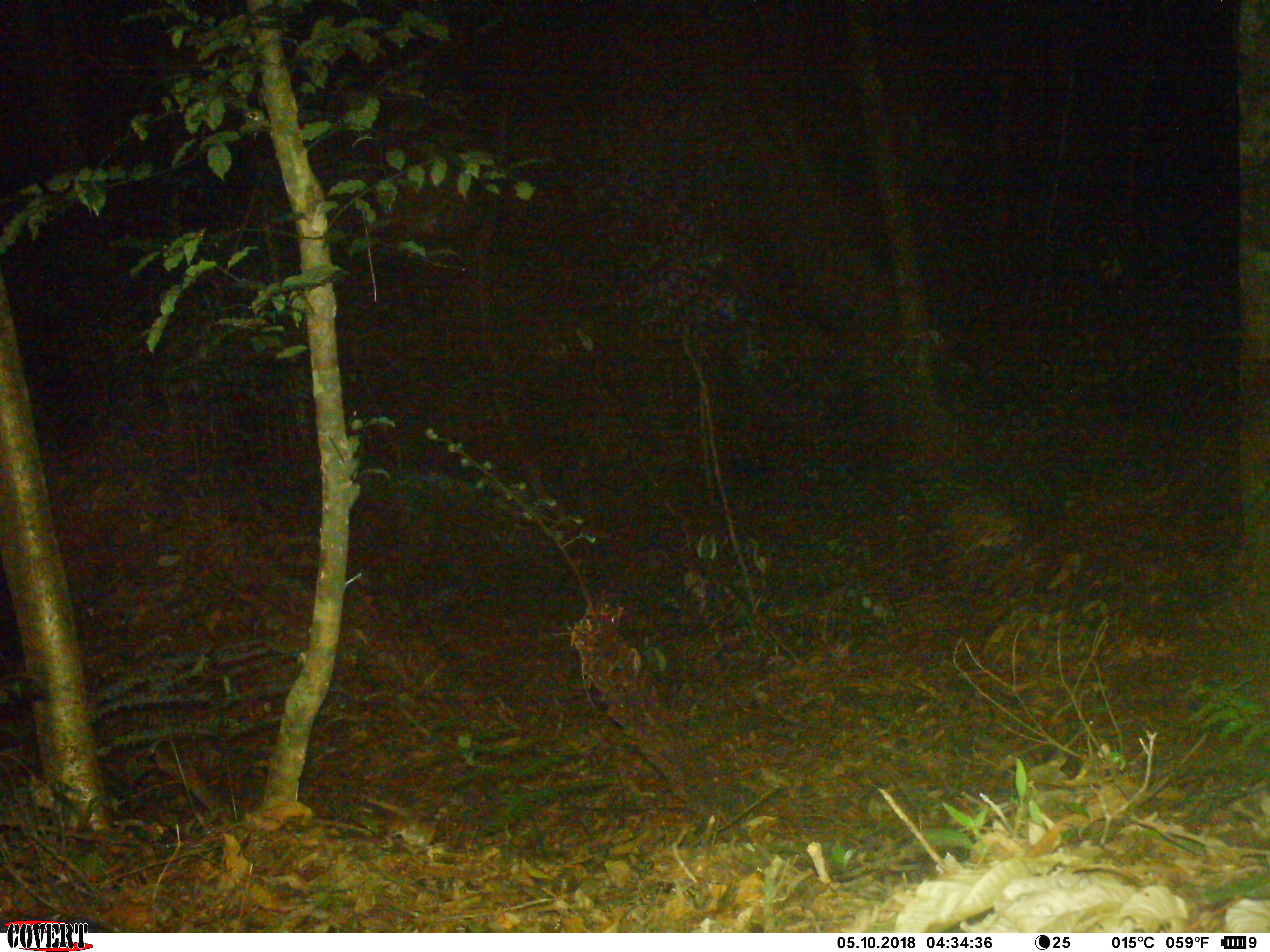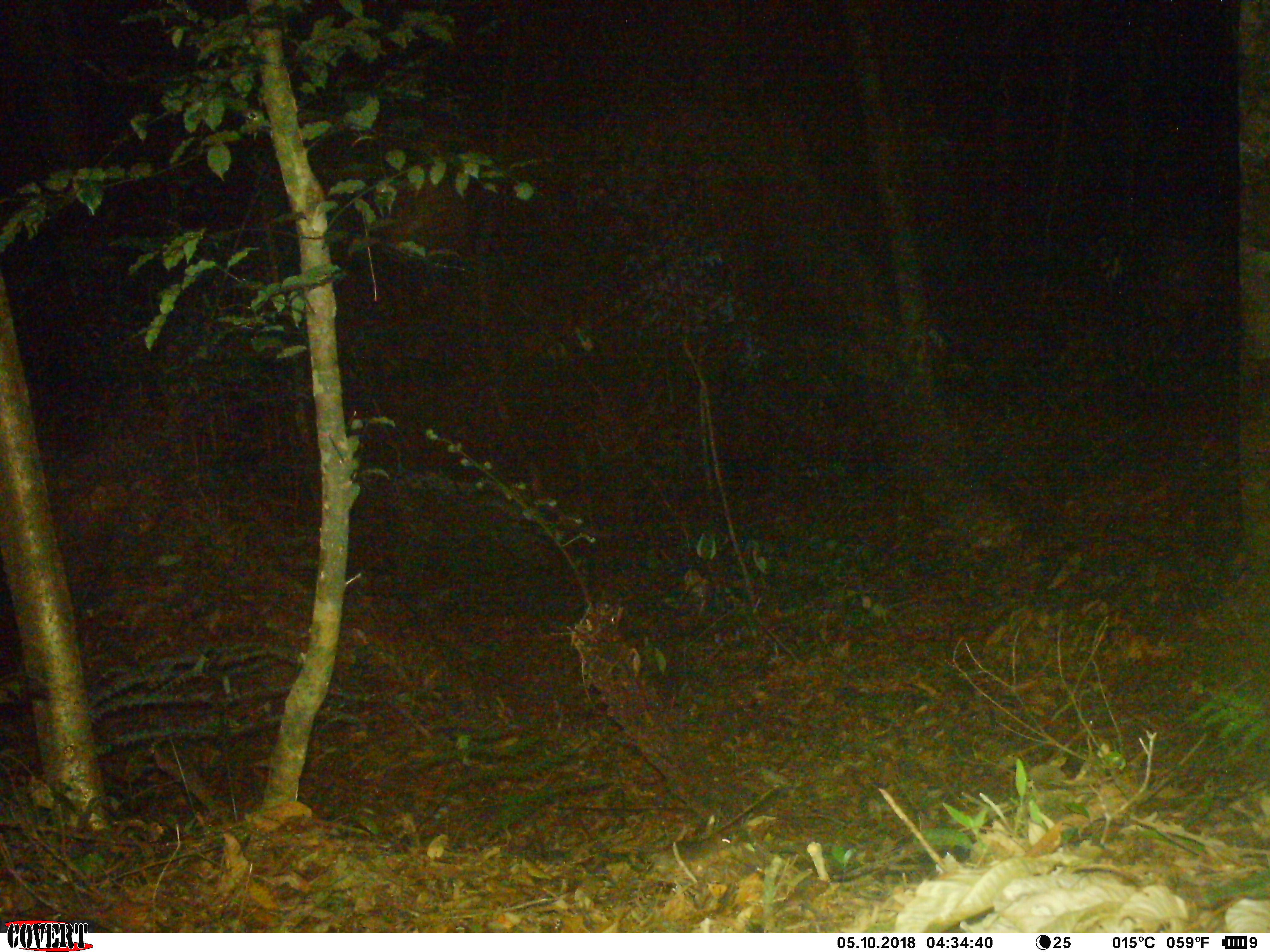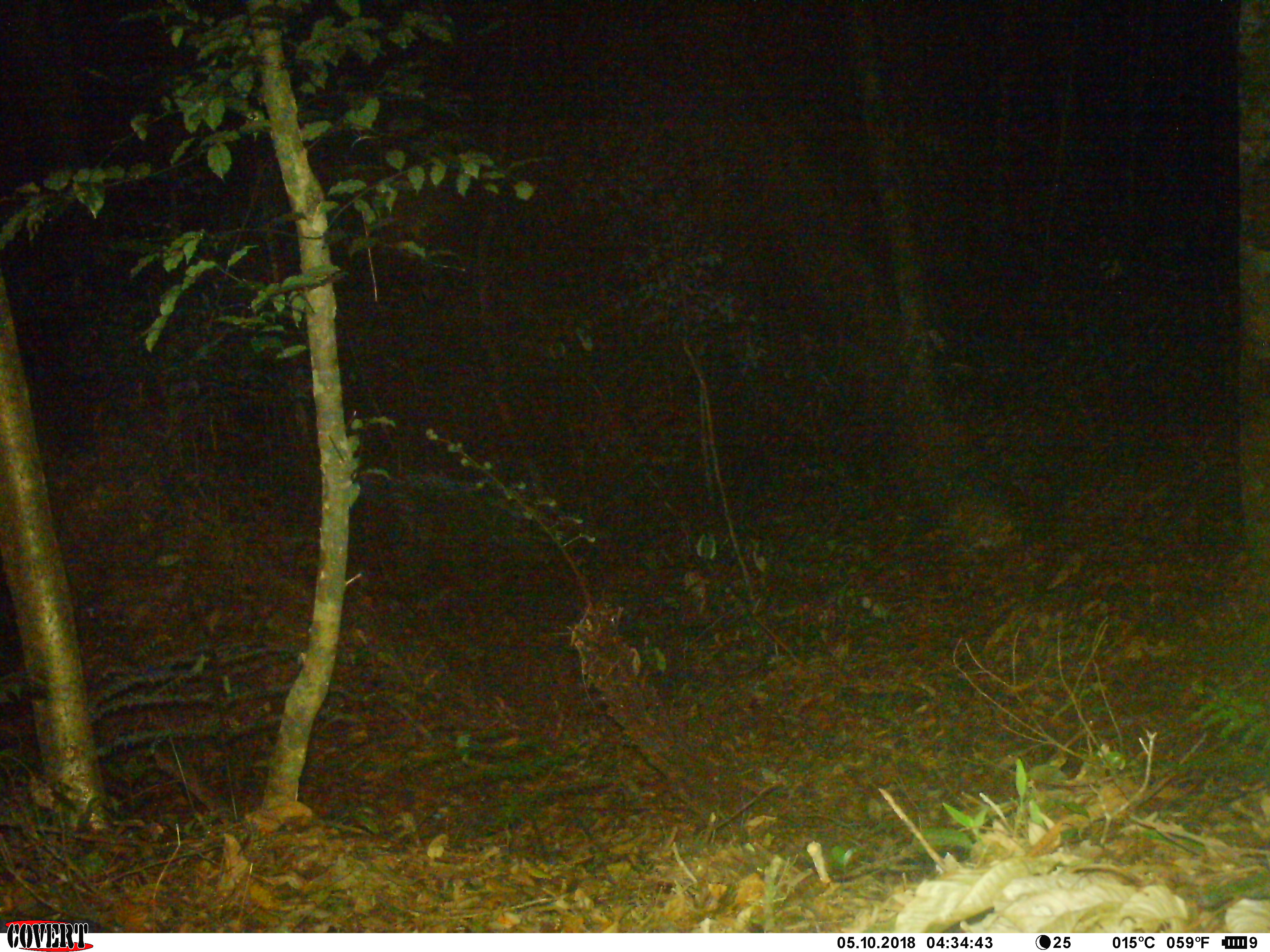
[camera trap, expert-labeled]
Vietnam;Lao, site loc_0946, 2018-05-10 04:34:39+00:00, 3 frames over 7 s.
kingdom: Animalia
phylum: Chordata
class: Mammalia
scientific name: Mammalia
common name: mammal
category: unidentified small mammal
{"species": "unidentified small mammal (mammal) (Mammalia)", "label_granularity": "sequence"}